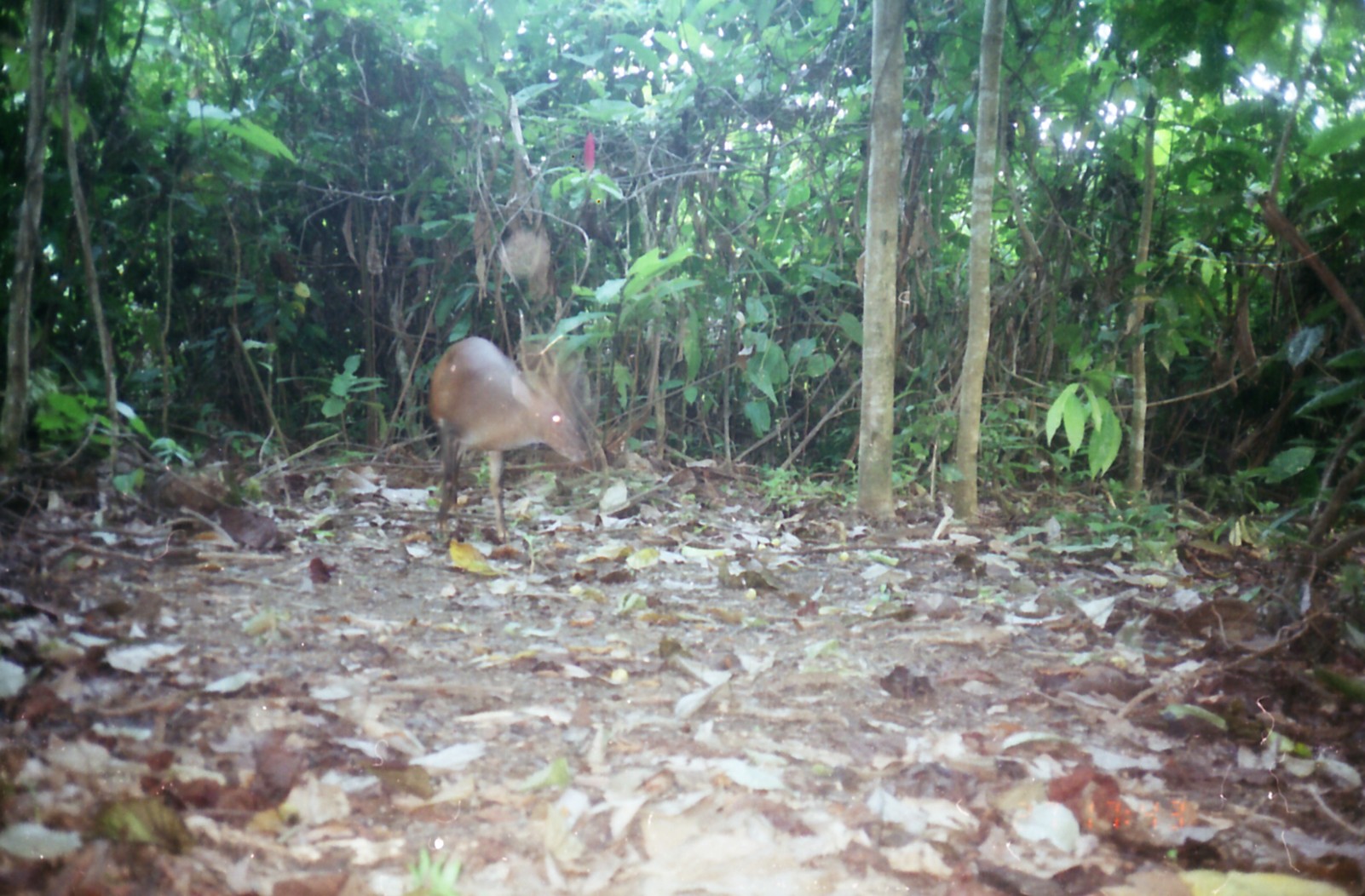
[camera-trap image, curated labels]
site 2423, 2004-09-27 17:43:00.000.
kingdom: Animalia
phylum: Chordata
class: Mammalia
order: Artiodactyla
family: Cervidae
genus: Muntiacus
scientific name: Muntiacus muntjak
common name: southern red muntjac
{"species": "Muntiacus muntjak (southern red muntjac)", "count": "1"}